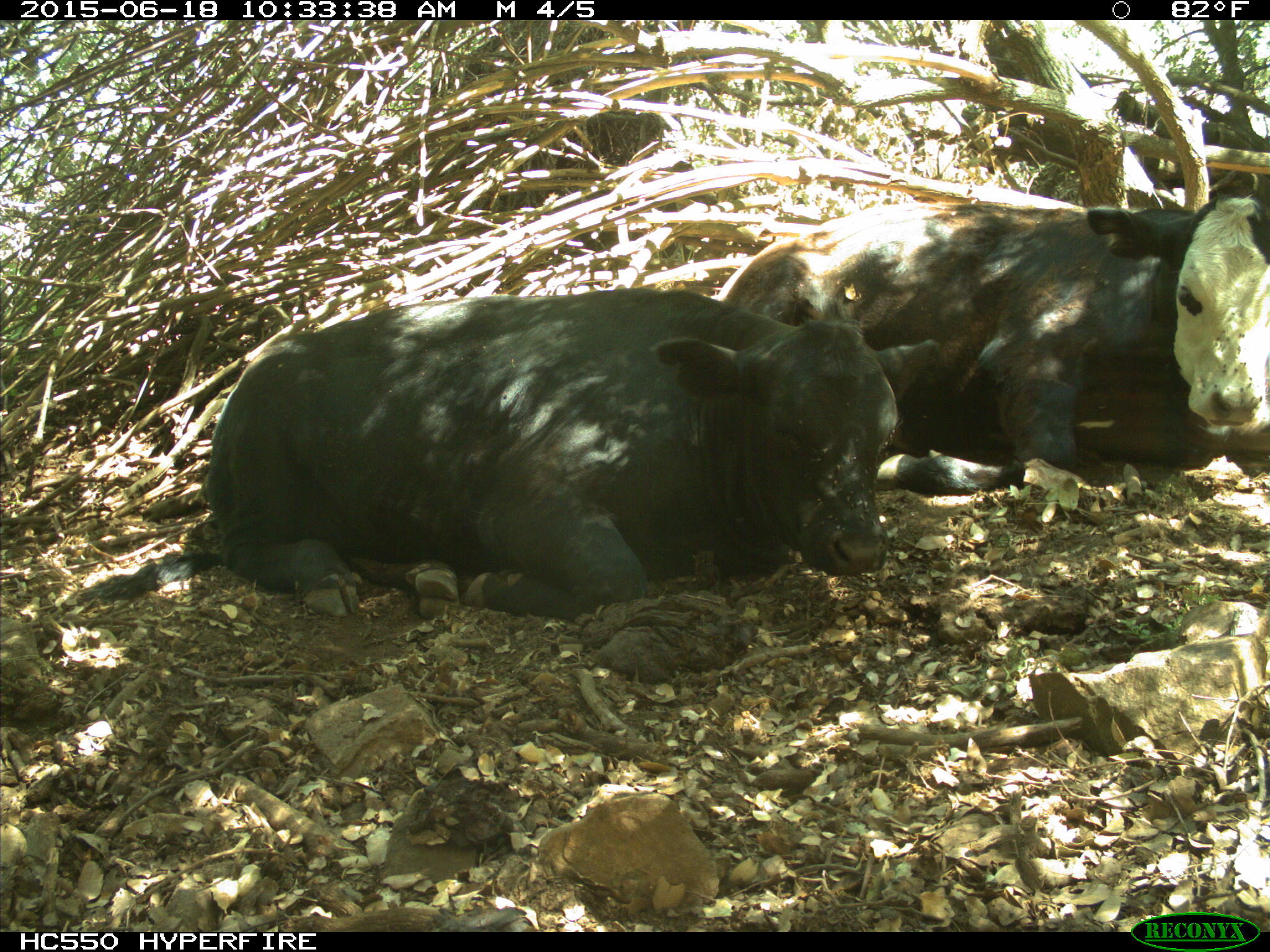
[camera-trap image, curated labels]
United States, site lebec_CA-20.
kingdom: Animalia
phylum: Chordata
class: Mammalia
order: Artiodactyla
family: Bovidae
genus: Bos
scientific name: Bos taurus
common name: domestic cow